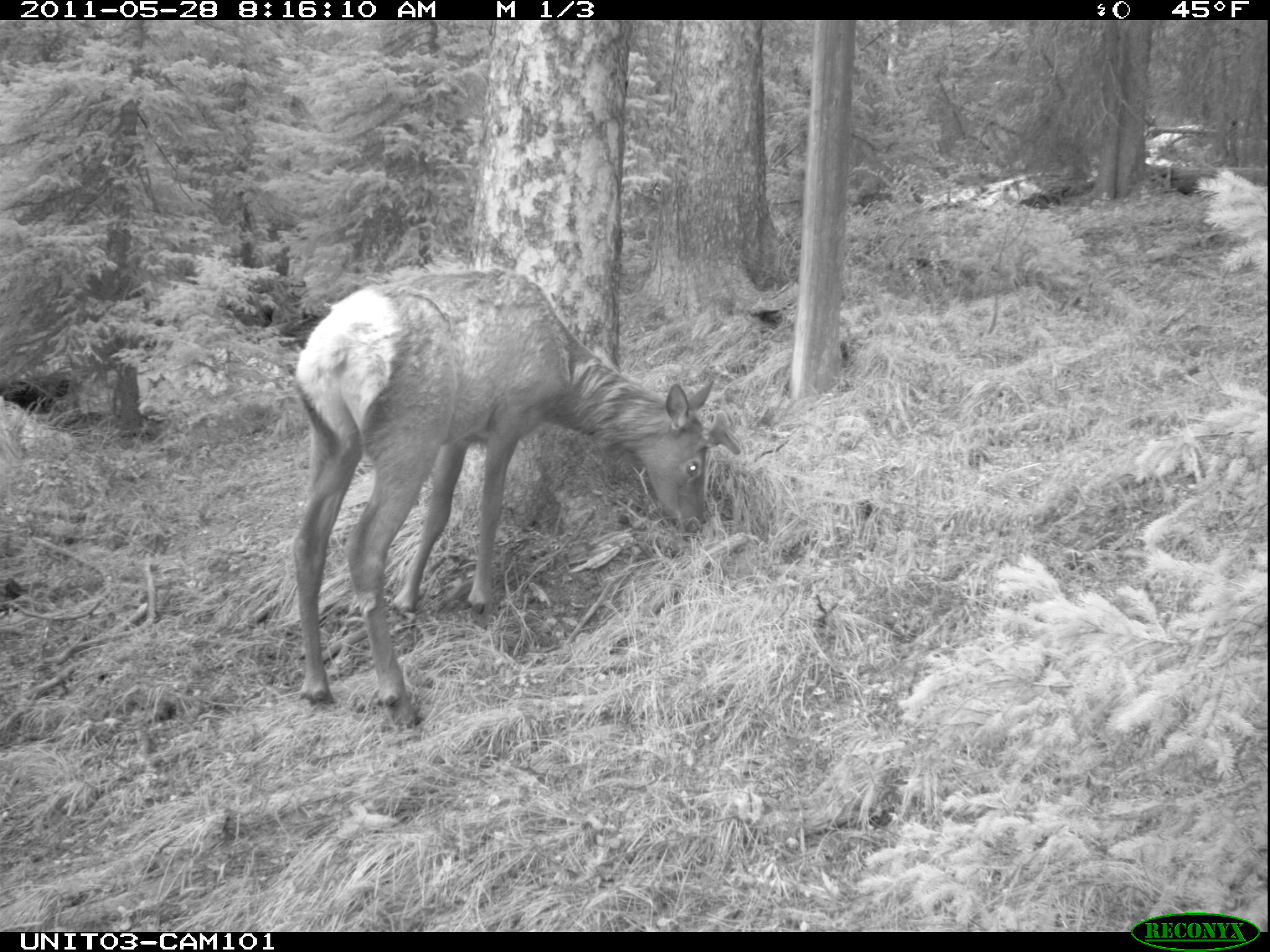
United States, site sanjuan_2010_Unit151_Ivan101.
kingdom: Animalia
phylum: Chordata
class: Mammalia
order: Artiodactyla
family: Cervidae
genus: Cervus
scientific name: Cervus elaphus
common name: red deer